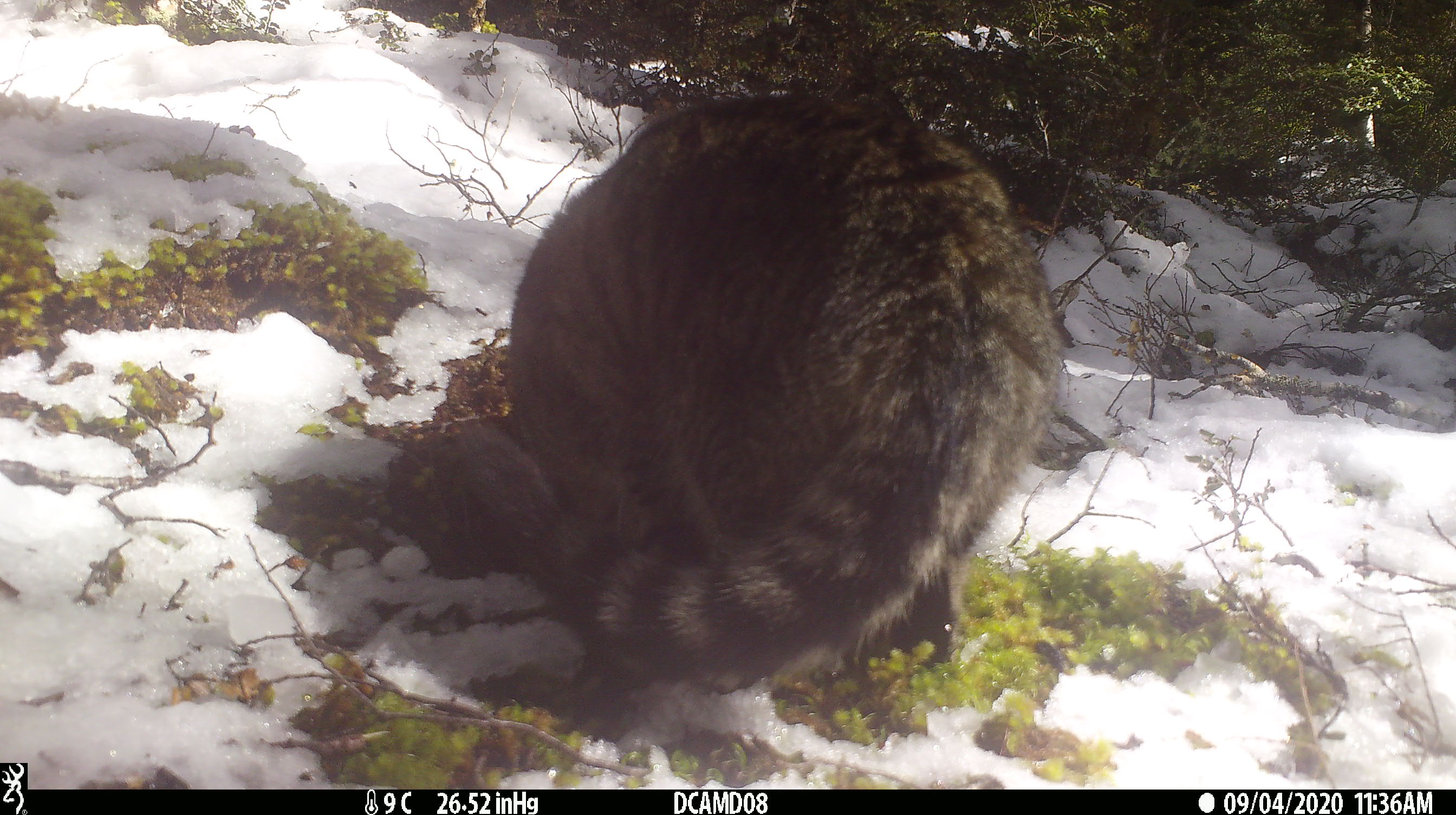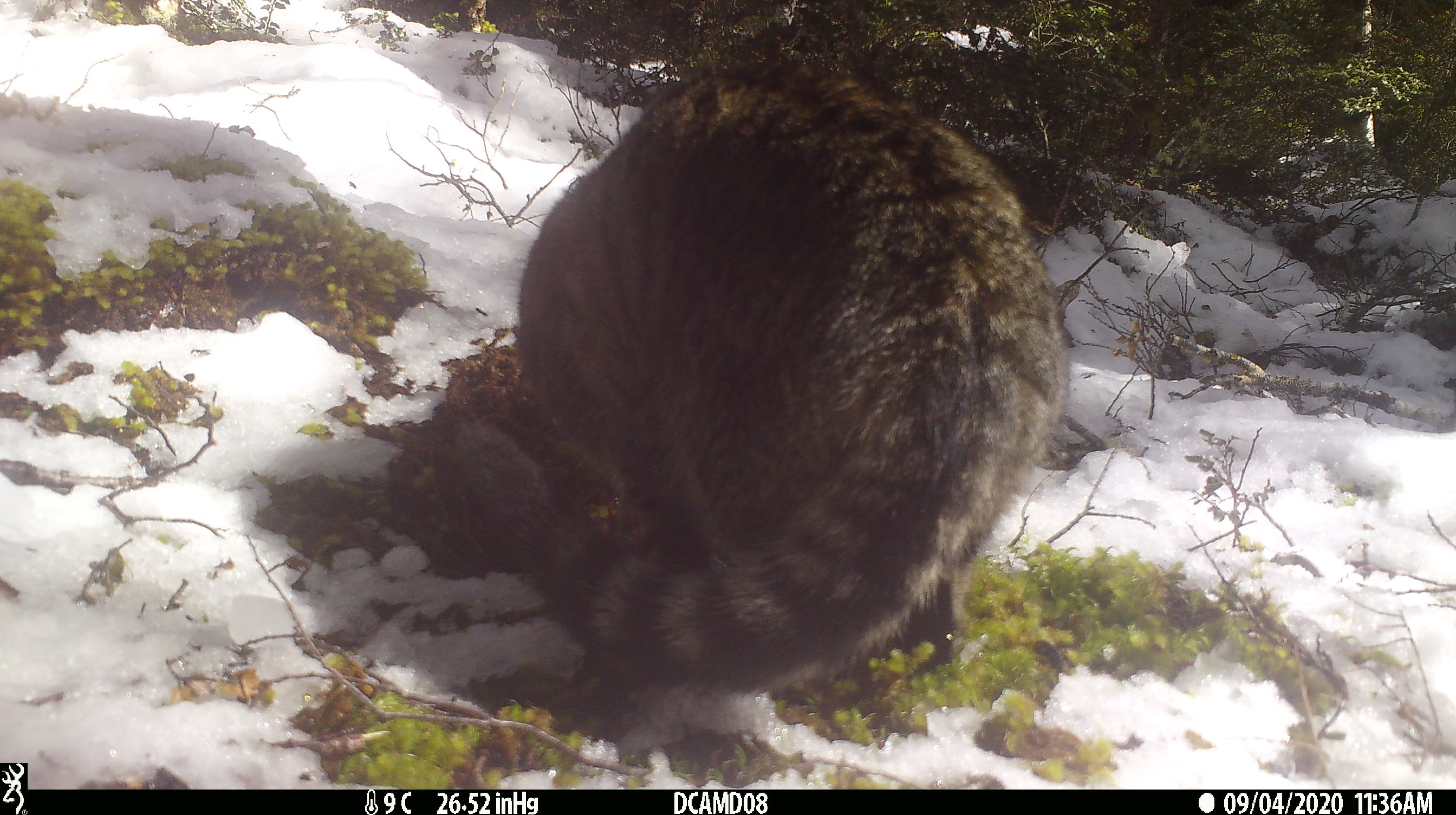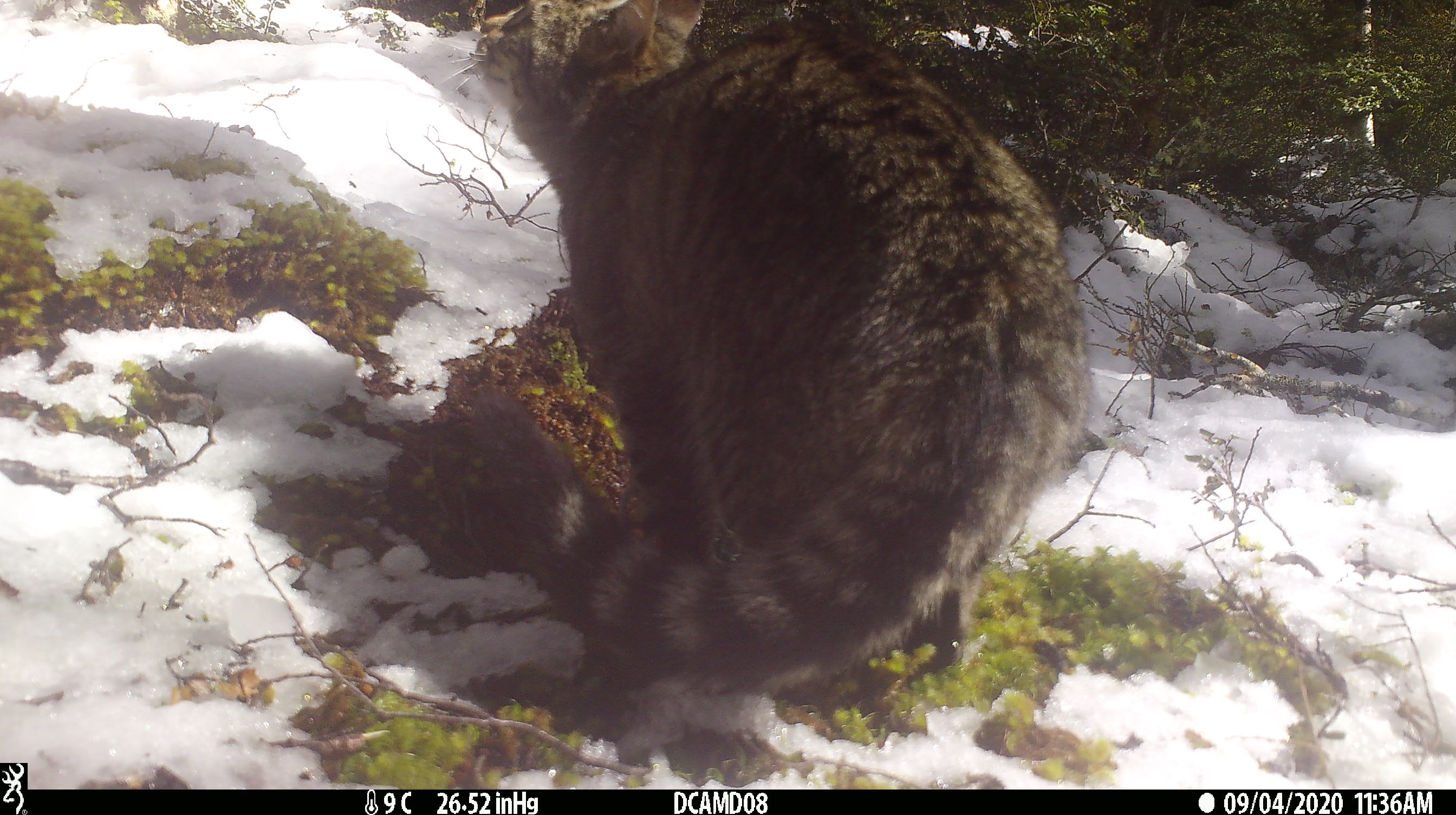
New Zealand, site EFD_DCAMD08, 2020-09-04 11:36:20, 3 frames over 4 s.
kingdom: Animalia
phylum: Chordata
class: Mammalia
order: Carnivora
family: Felidae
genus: Felis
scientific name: Felis catus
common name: domestic cat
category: cat